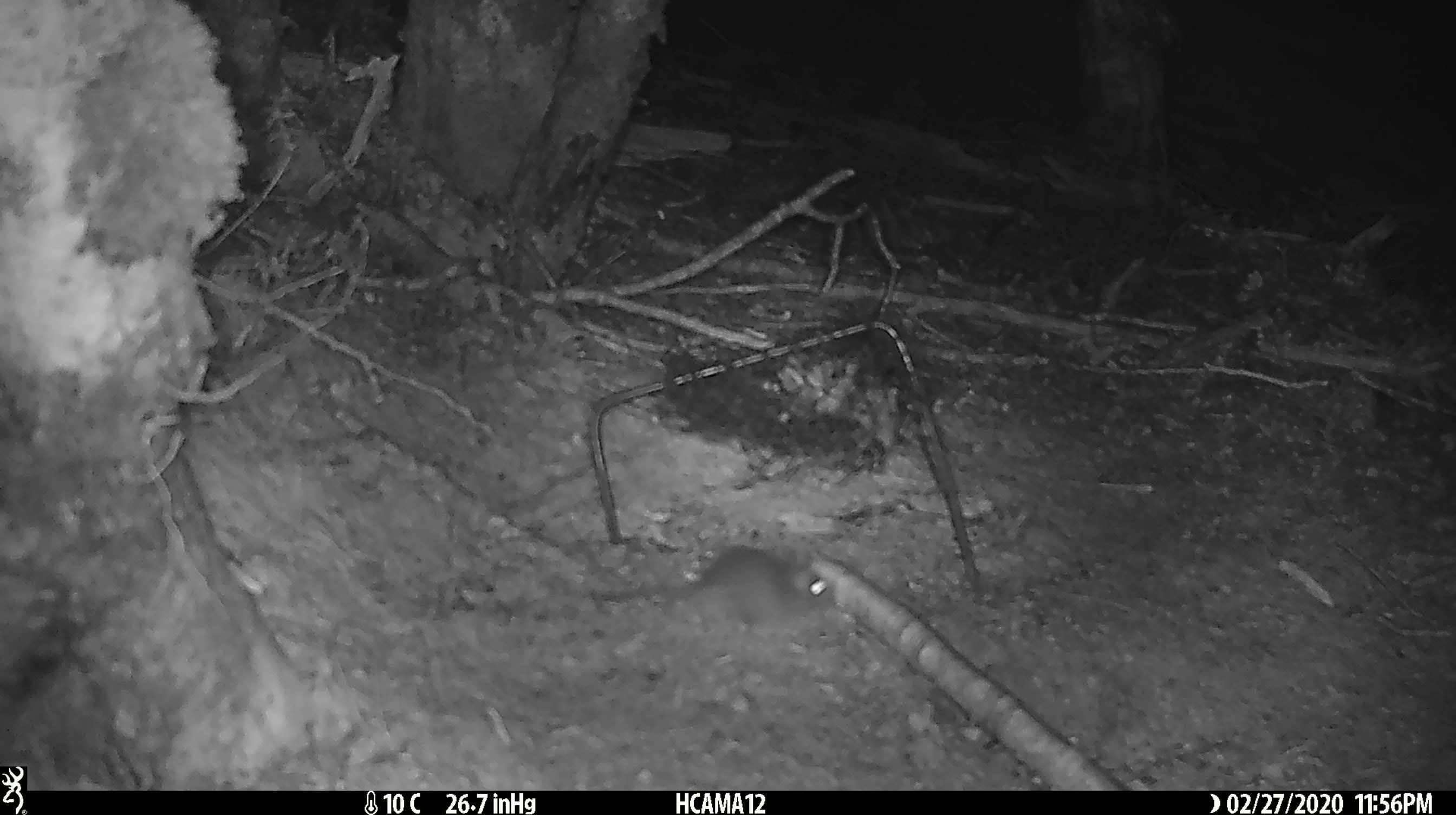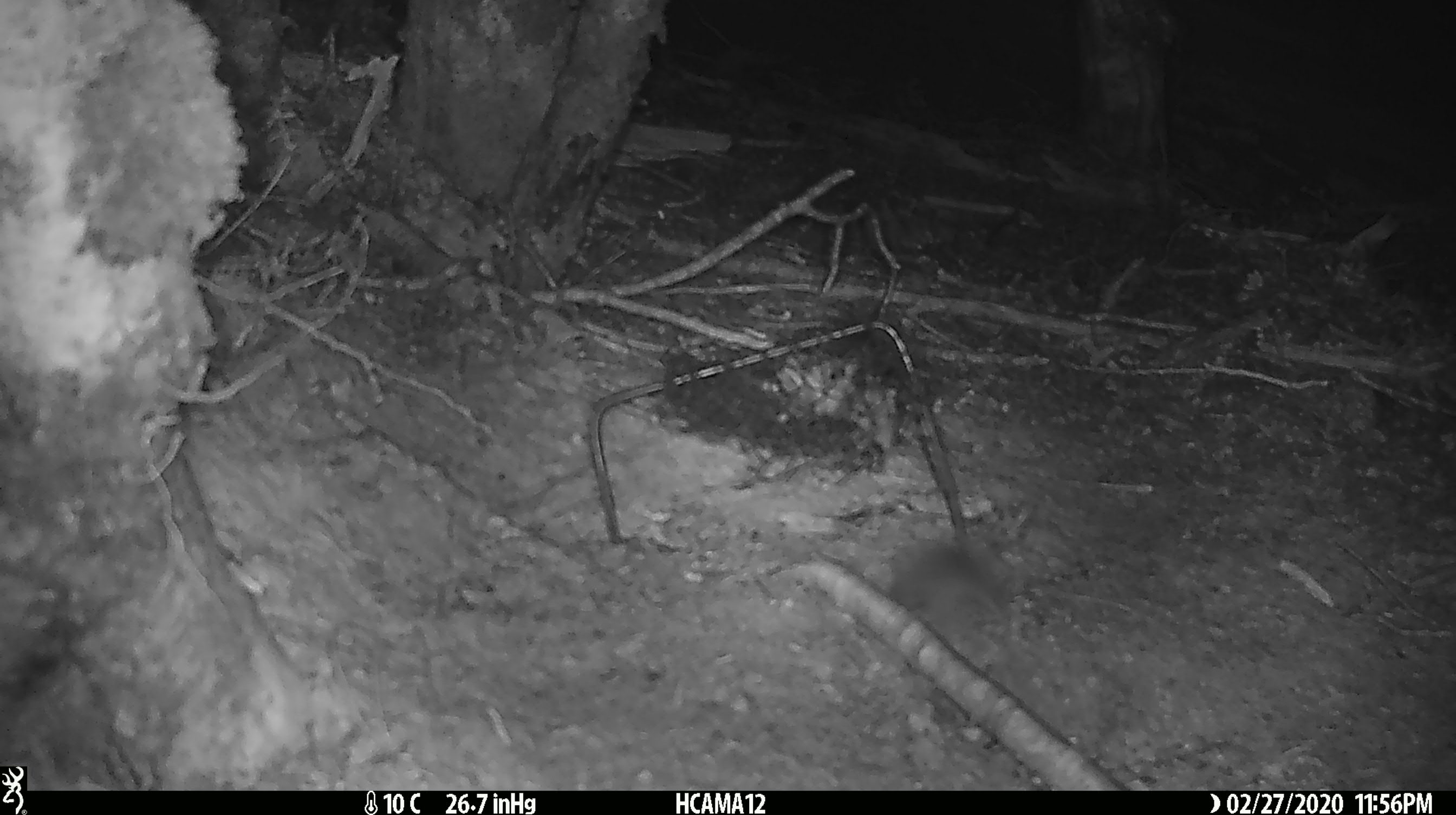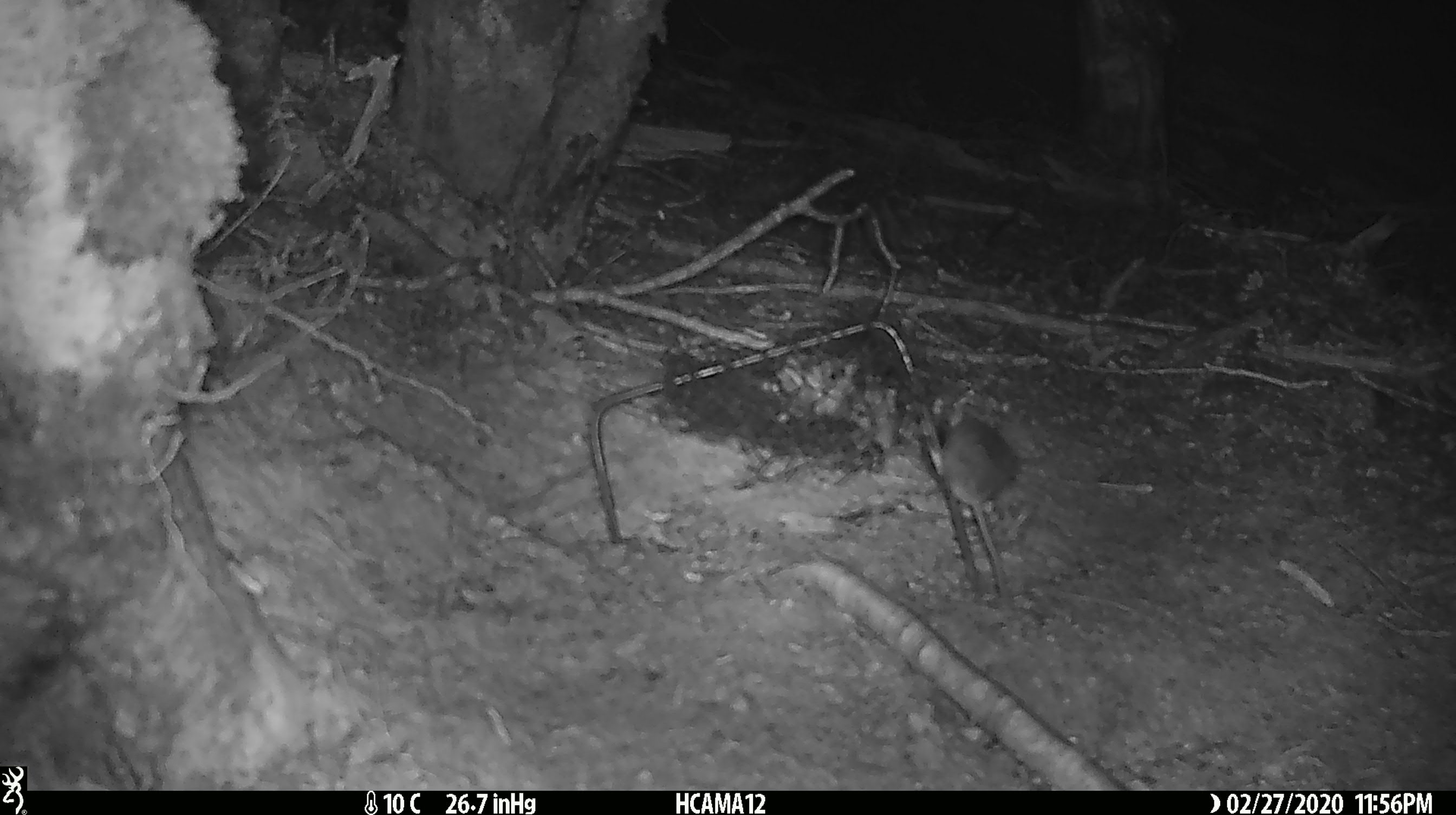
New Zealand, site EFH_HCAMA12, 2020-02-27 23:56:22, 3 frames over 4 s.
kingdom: Animalia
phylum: Chordata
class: Mammalia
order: Rodentia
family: Muridae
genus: Mus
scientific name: Mus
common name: mouse